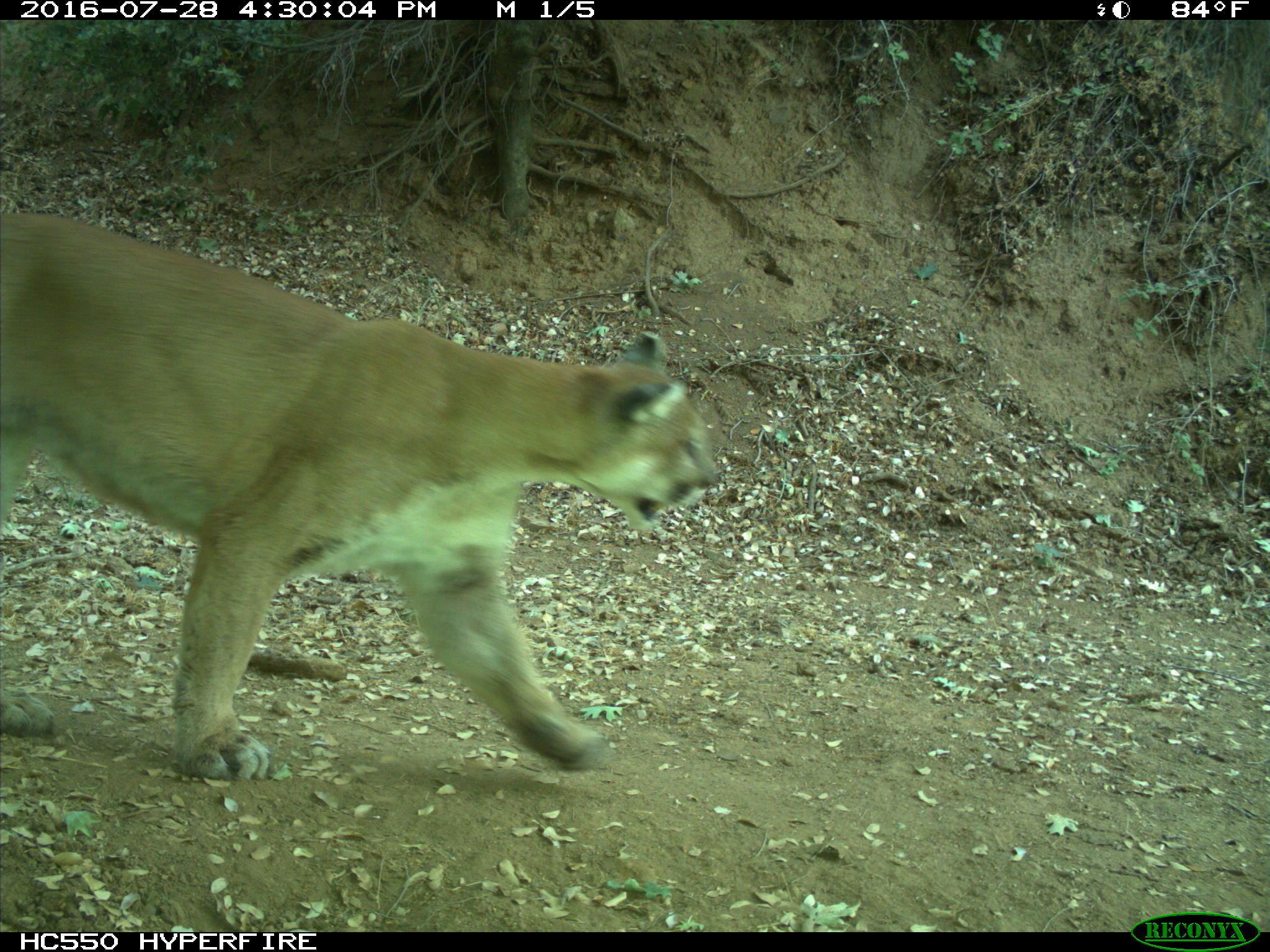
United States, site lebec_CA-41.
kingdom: Animalia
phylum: Chordata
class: Mammalia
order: Carnivora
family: Felidae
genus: Puma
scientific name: Puma concolor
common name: mountain lion